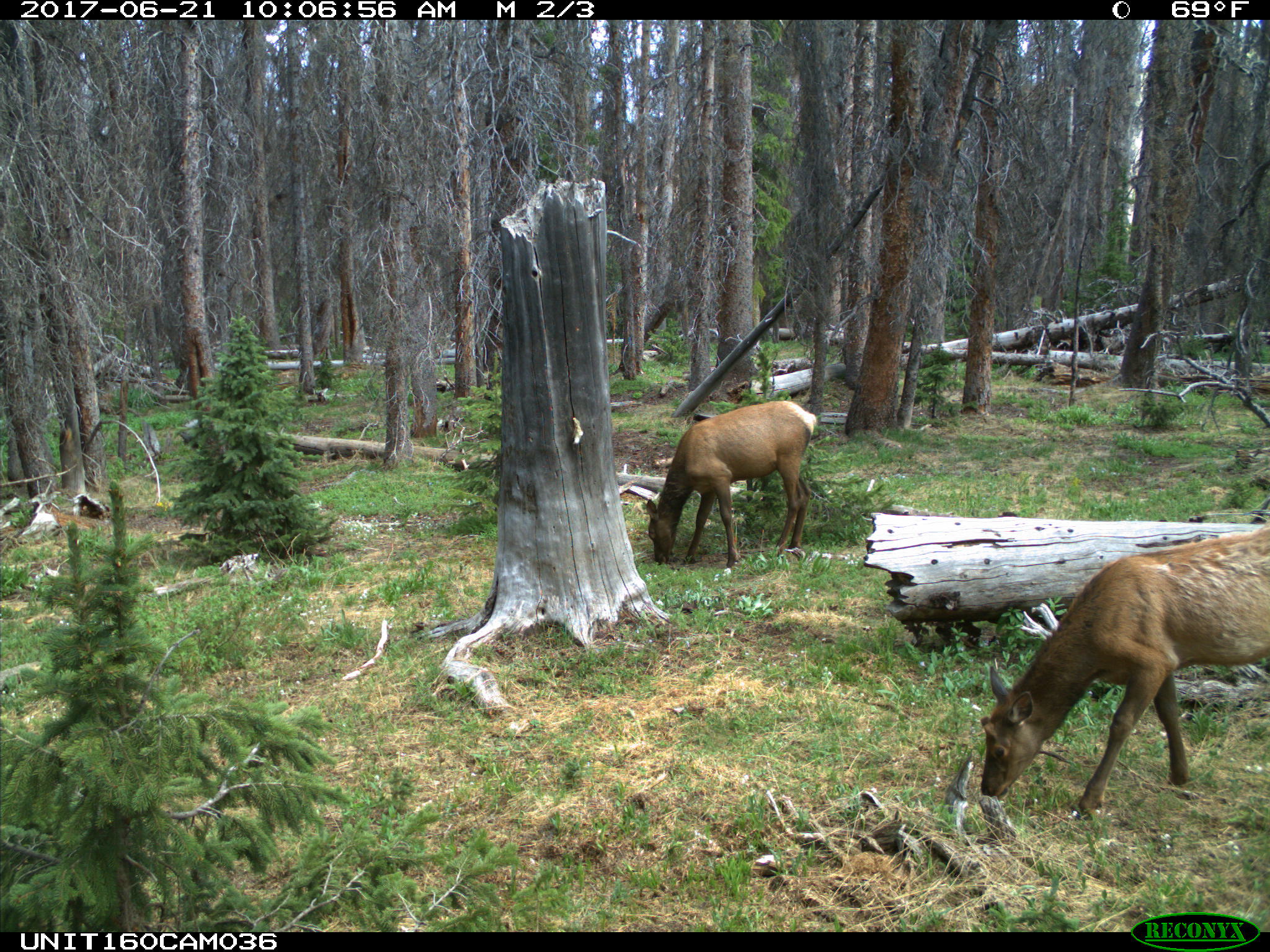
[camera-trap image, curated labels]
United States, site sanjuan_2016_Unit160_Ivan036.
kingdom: Animalia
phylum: Chordata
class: Mammalia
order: Artiodactyla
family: Cervidae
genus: Cervus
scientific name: Cervus elaphus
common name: red deer